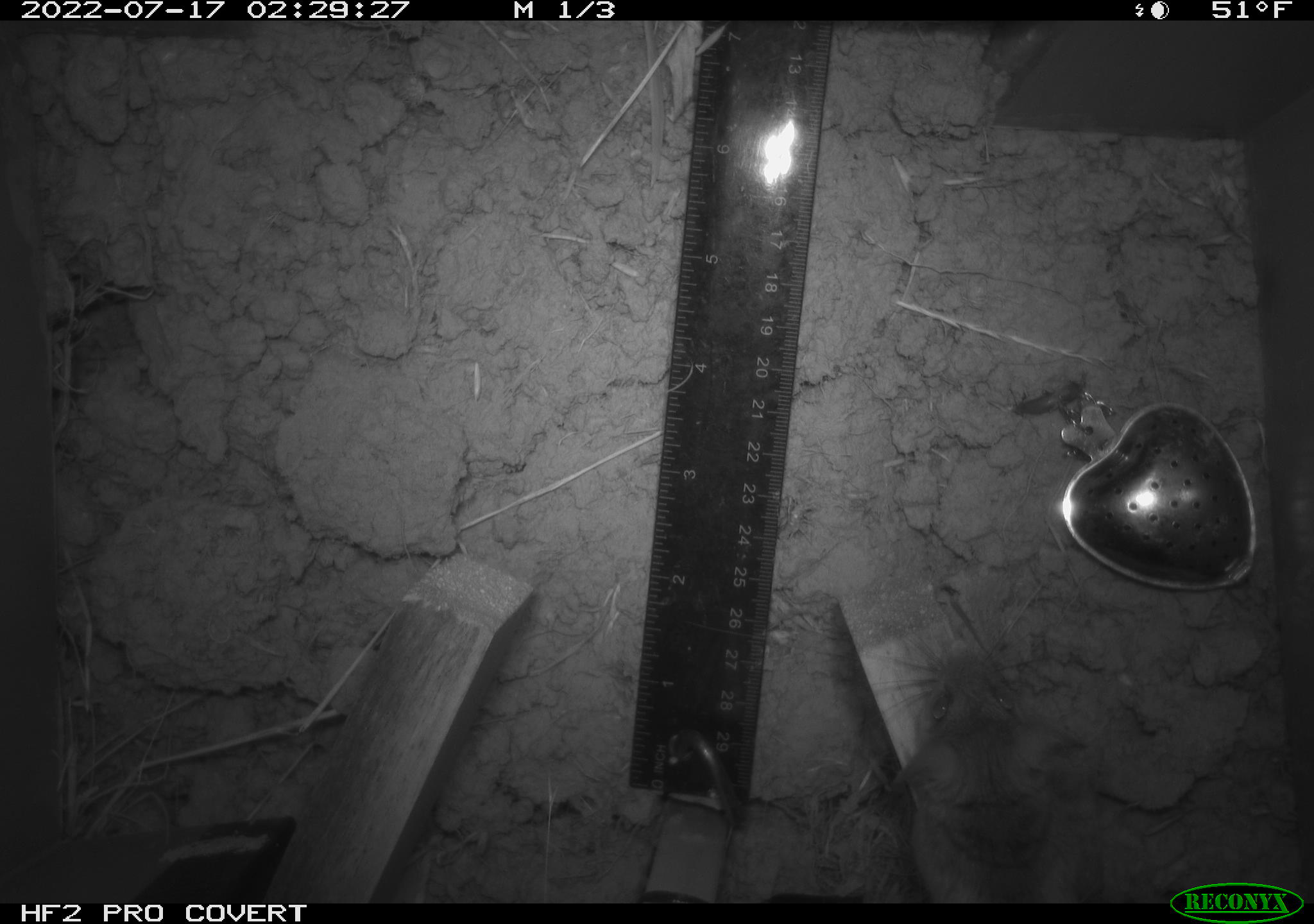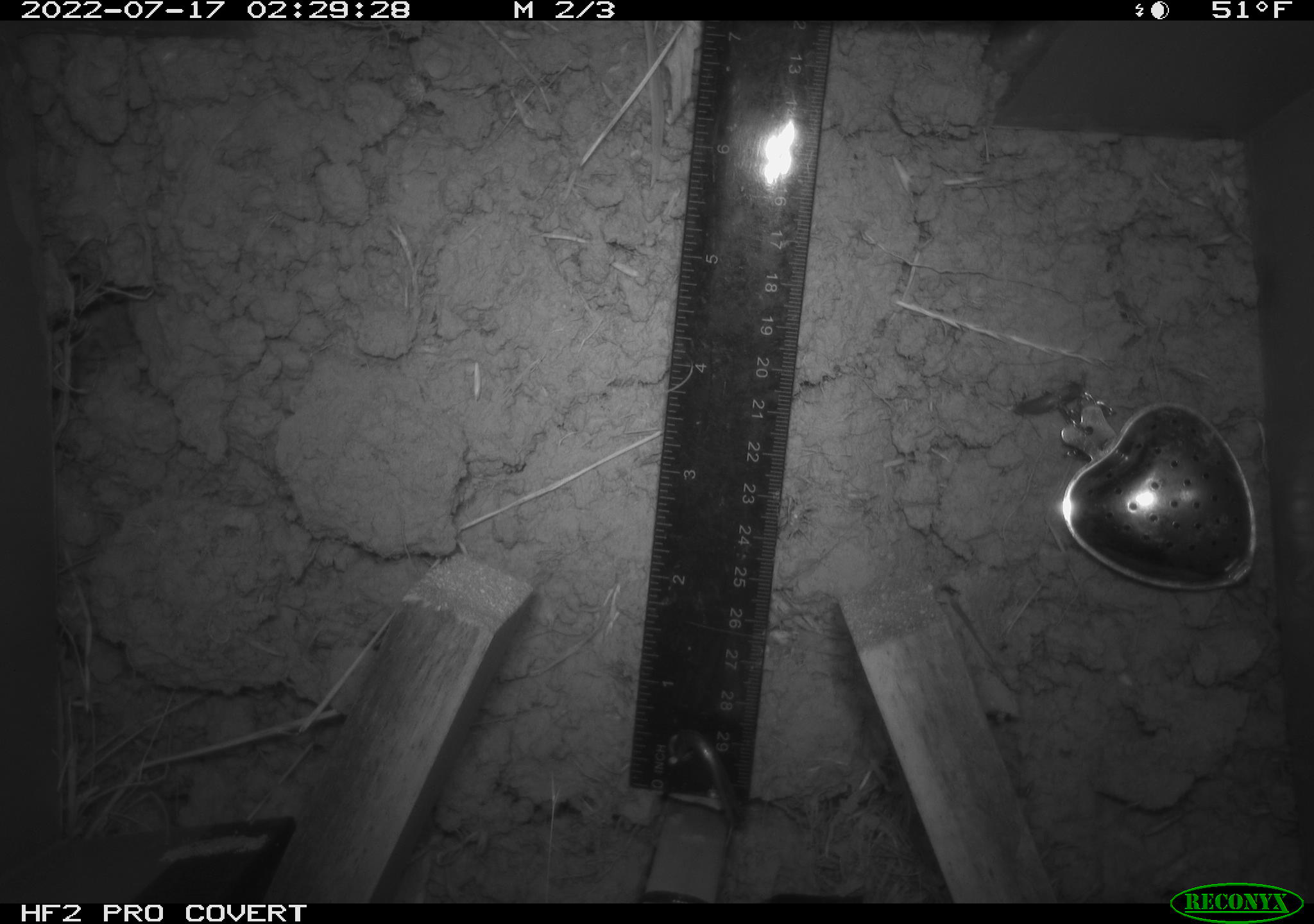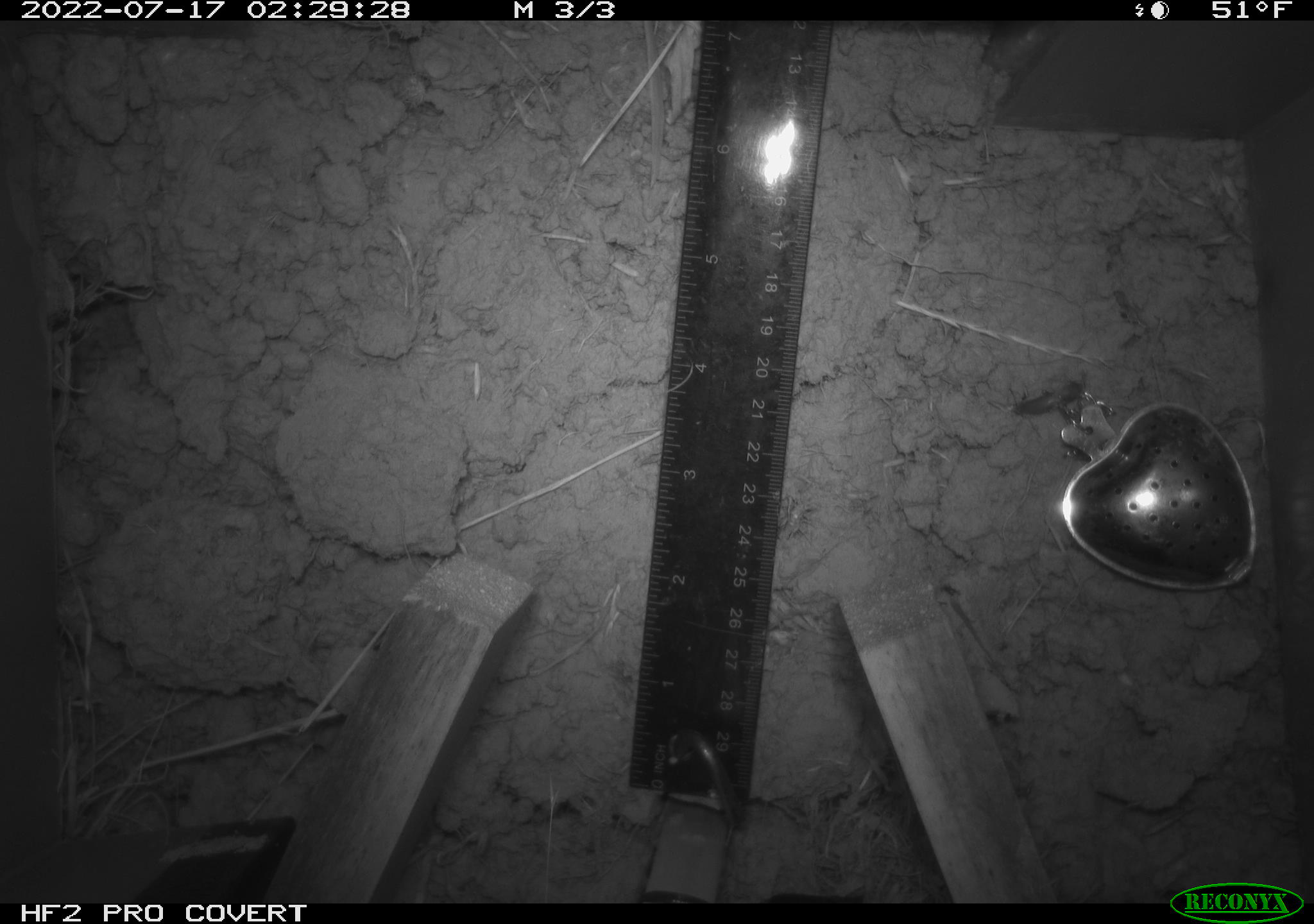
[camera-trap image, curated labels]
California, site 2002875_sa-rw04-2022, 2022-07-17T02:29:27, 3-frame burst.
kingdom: Animalia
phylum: Chordata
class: Mammalia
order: Rodentia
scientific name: Rodentia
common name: mouse species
Mouse species (Rodentia).